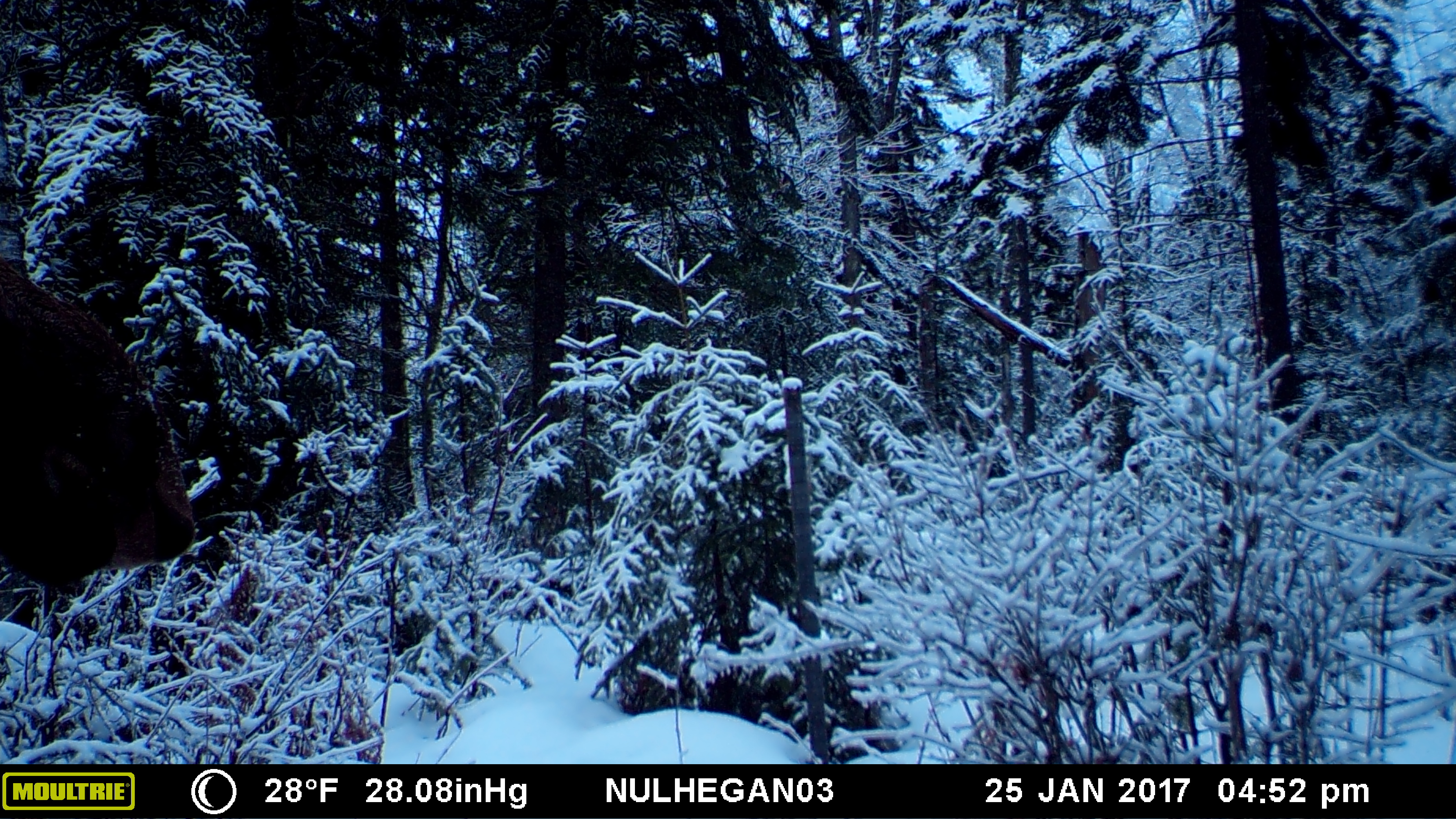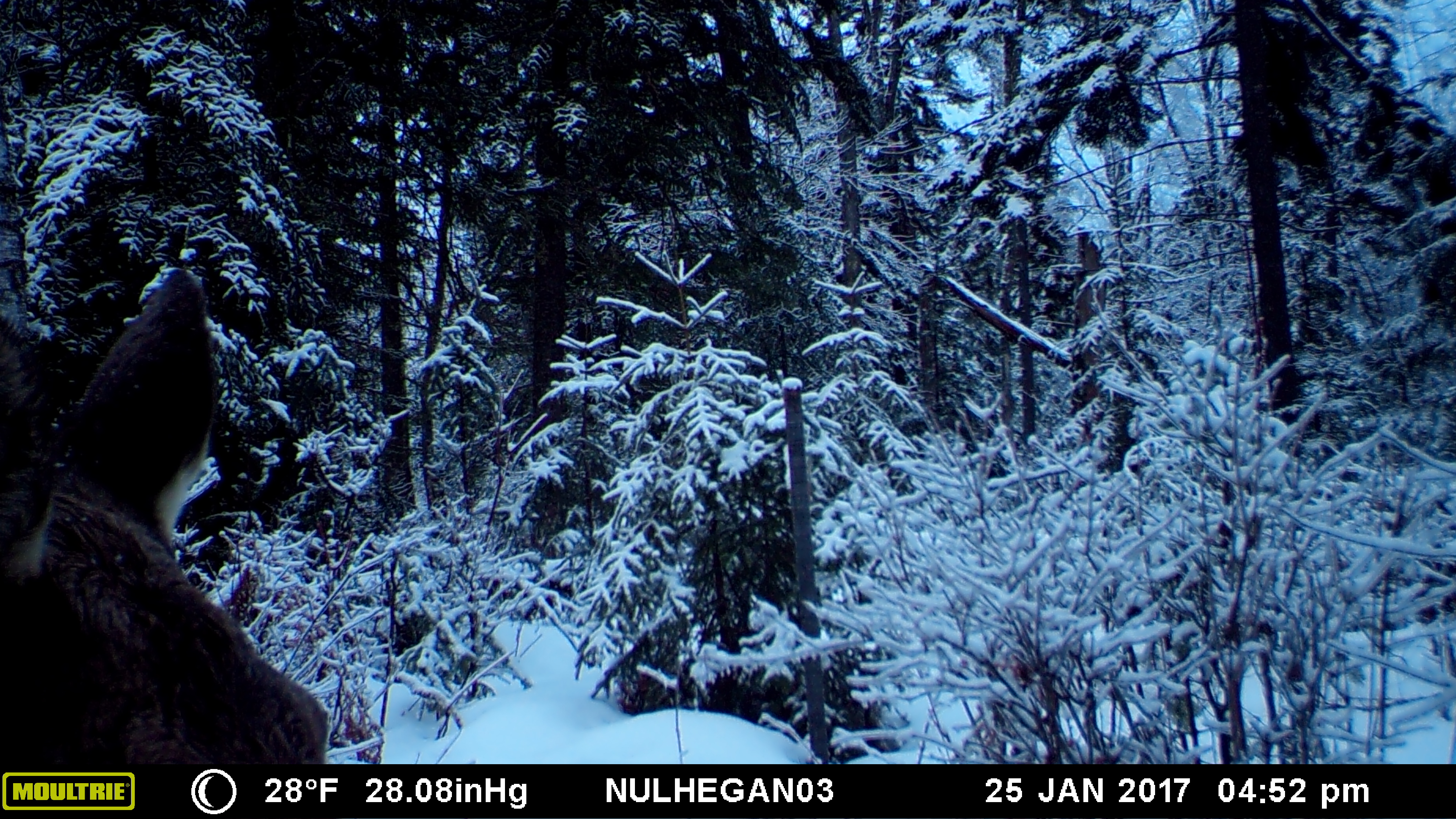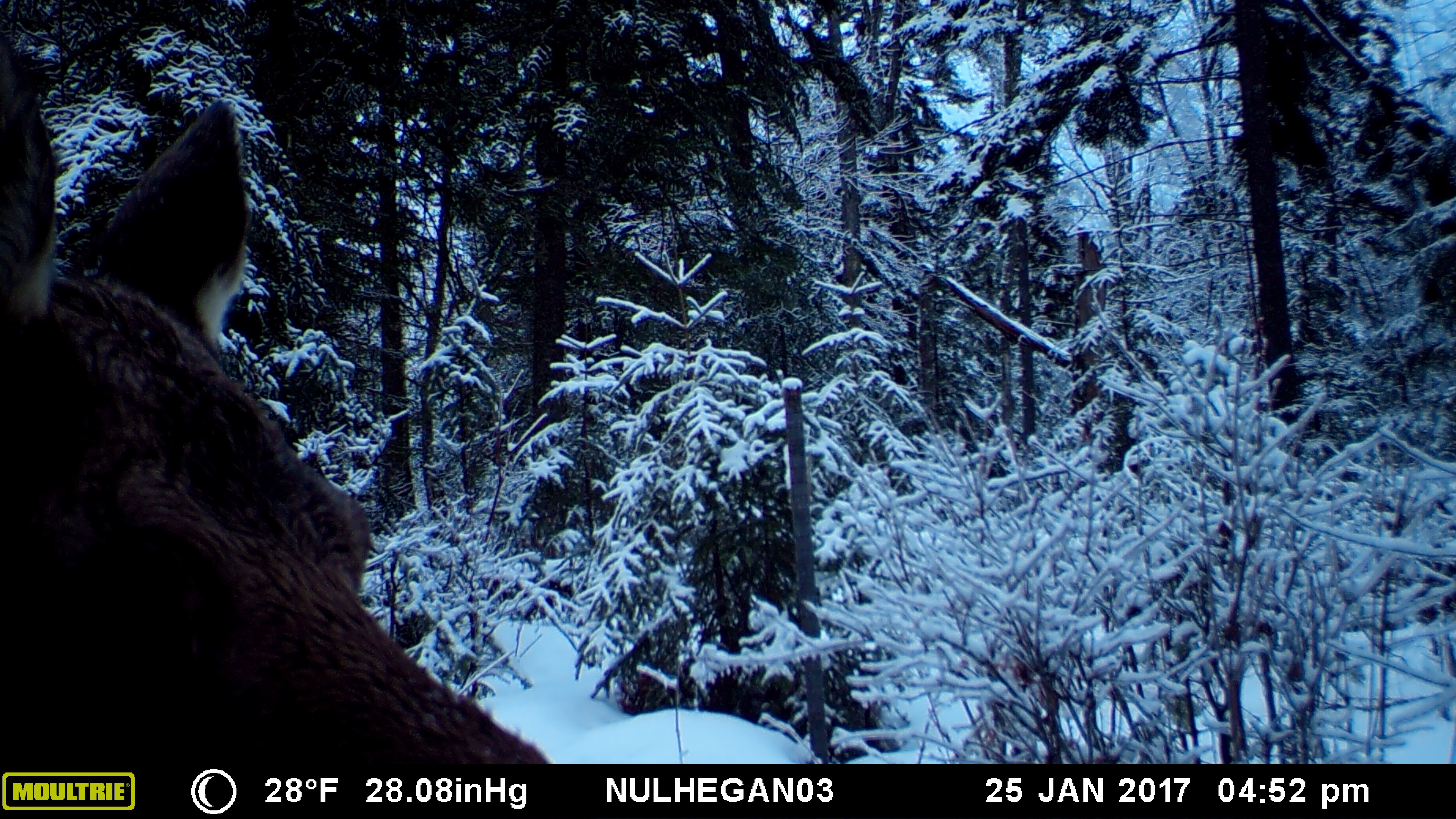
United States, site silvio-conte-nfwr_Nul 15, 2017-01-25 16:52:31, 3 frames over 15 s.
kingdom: Animalia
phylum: Chordata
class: Mammalia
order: Artiodactyla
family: Cervidae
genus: Alces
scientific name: Alces alces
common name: moose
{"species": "moose (Alces alces)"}